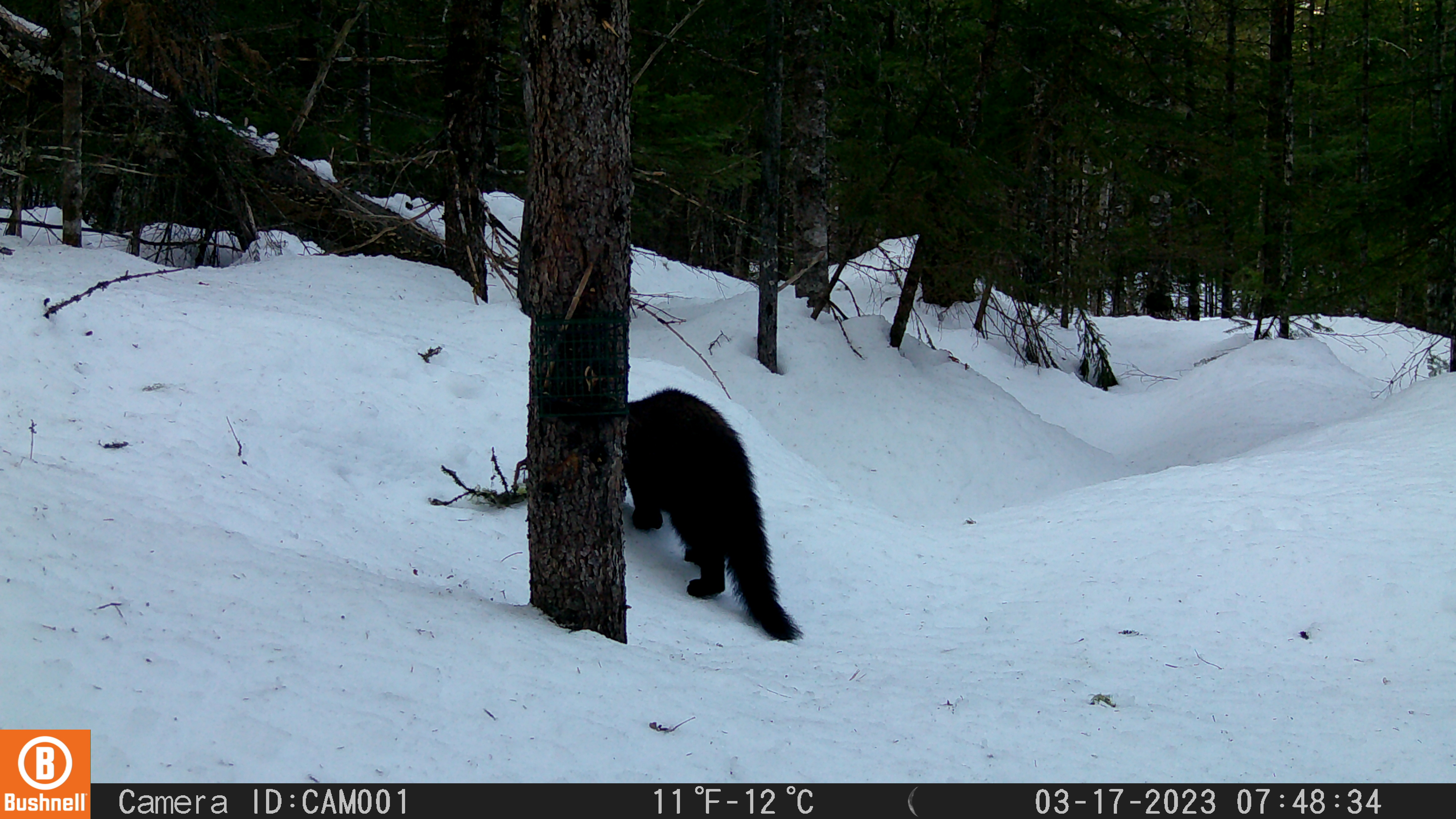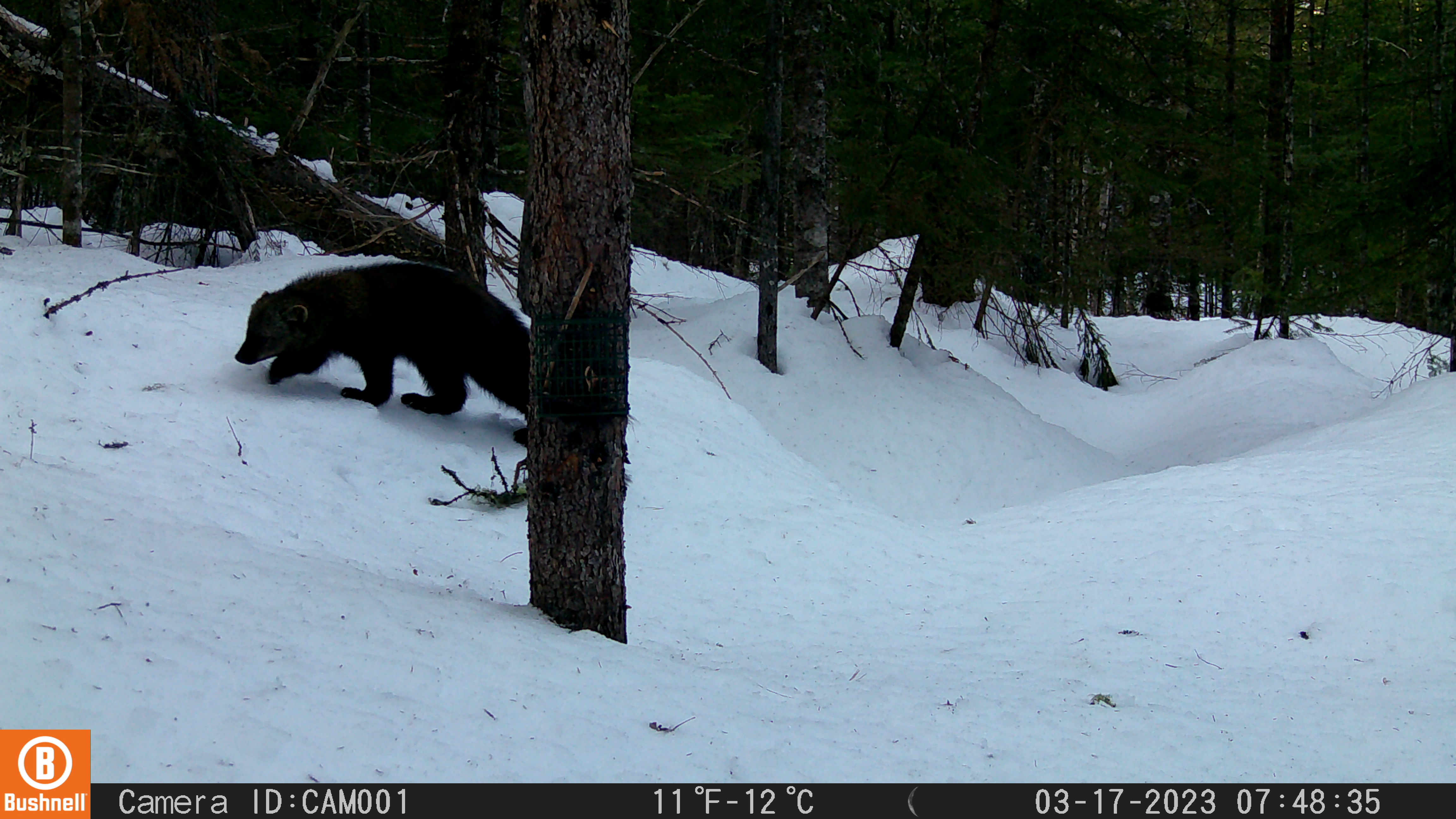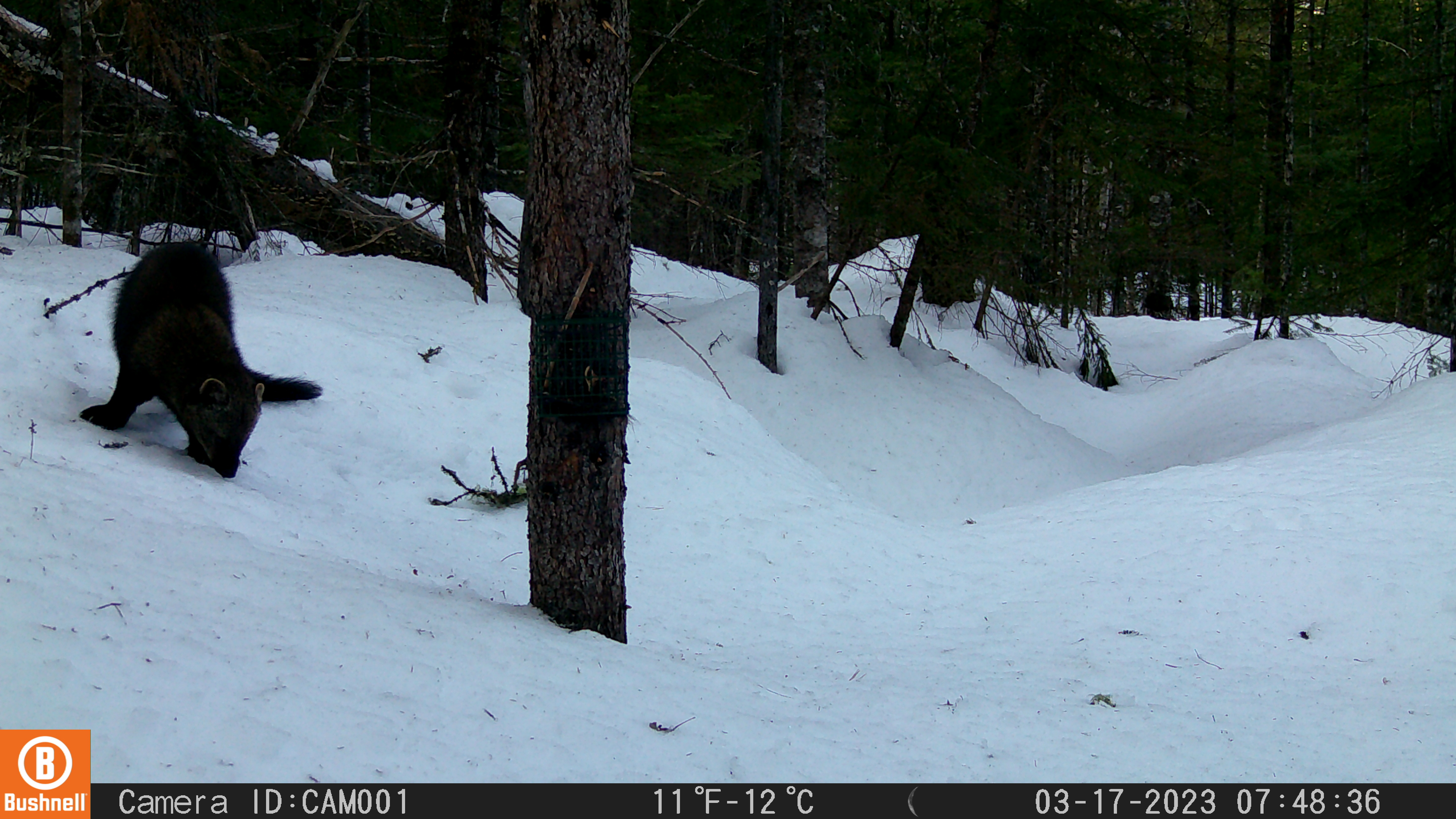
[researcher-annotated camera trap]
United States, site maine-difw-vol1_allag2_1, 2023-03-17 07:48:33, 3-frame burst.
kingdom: Animalia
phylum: Chordata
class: Mammalia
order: Carnivora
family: Mustelidae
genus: Pekania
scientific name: Pekania pennanti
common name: fisher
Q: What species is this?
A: Fisher (Pekania pennanti).